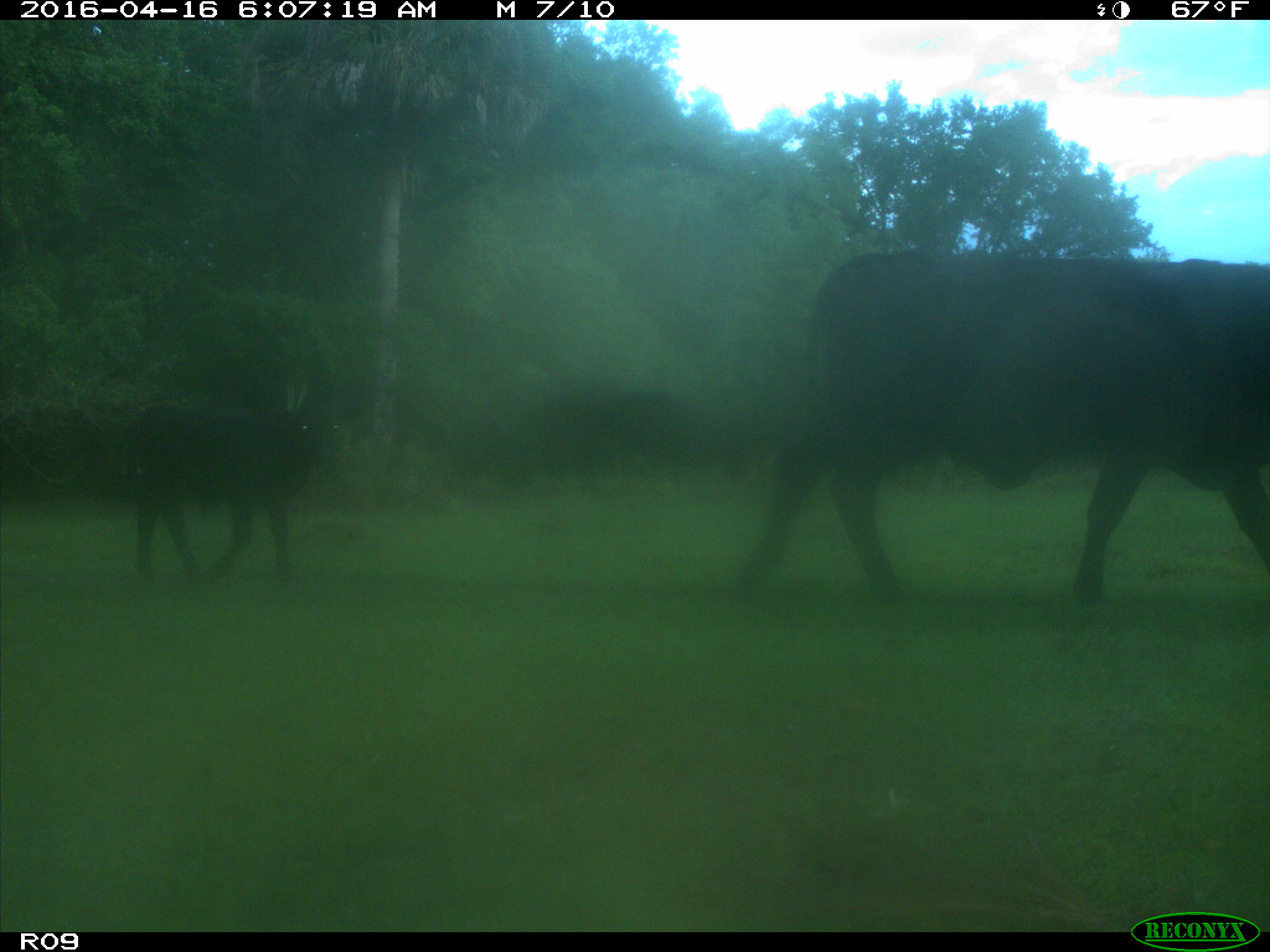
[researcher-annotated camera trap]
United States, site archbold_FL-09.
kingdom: Animalia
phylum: Chordata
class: Mammalia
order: Artiodactyla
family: Bovidae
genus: Bos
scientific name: Bos taurus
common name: domestic cow